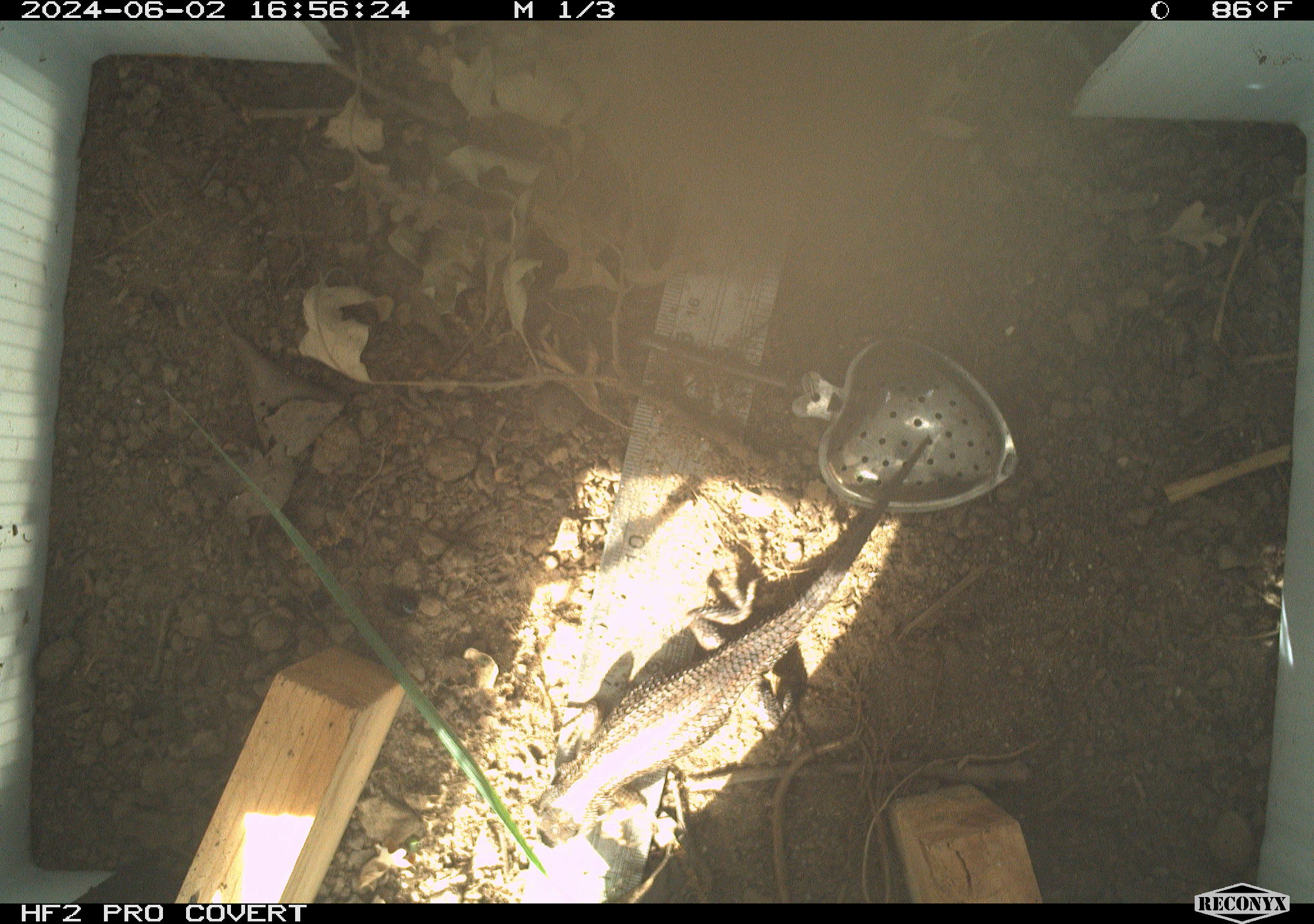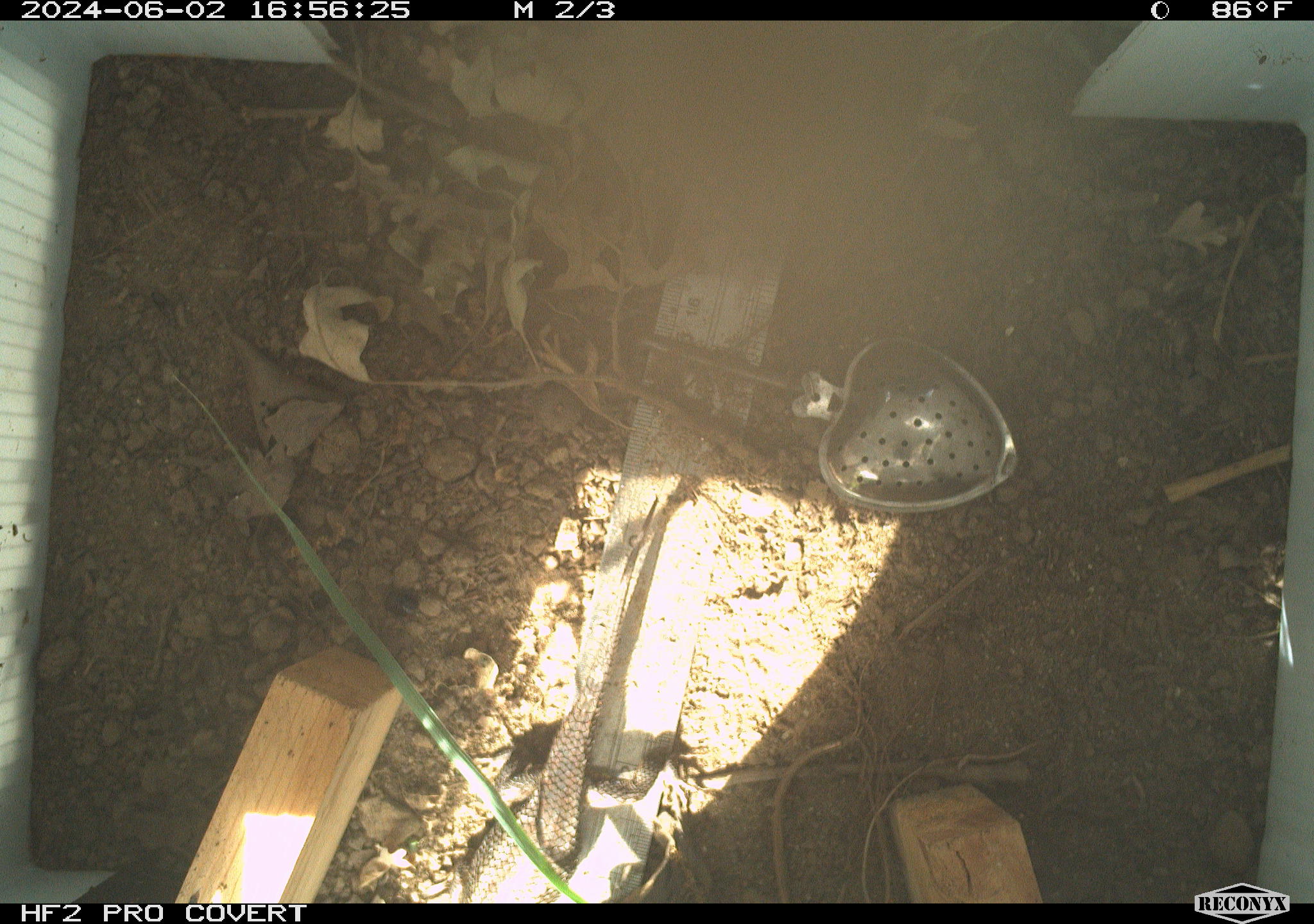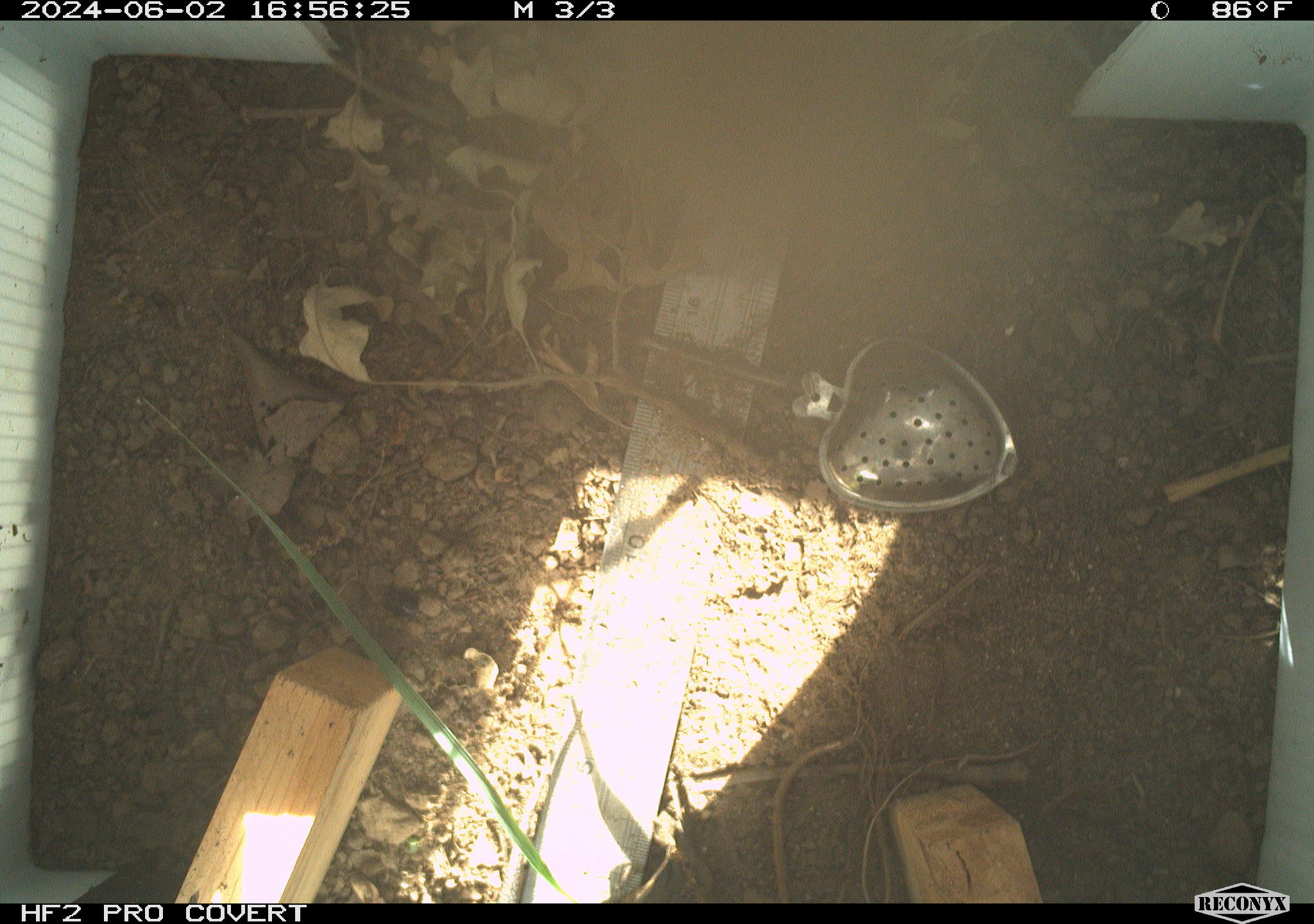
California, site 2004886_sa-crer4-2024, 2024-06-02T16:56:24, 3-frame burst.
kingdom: Animalia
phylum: Chordata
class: Reptilia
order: Squamata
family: Phrynosomatidae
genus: Sceloporus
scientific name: Sceloporus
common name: spiny lizards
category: sceloporus species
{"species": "sceloporus species (spiny lizards) (Sceloporus)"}